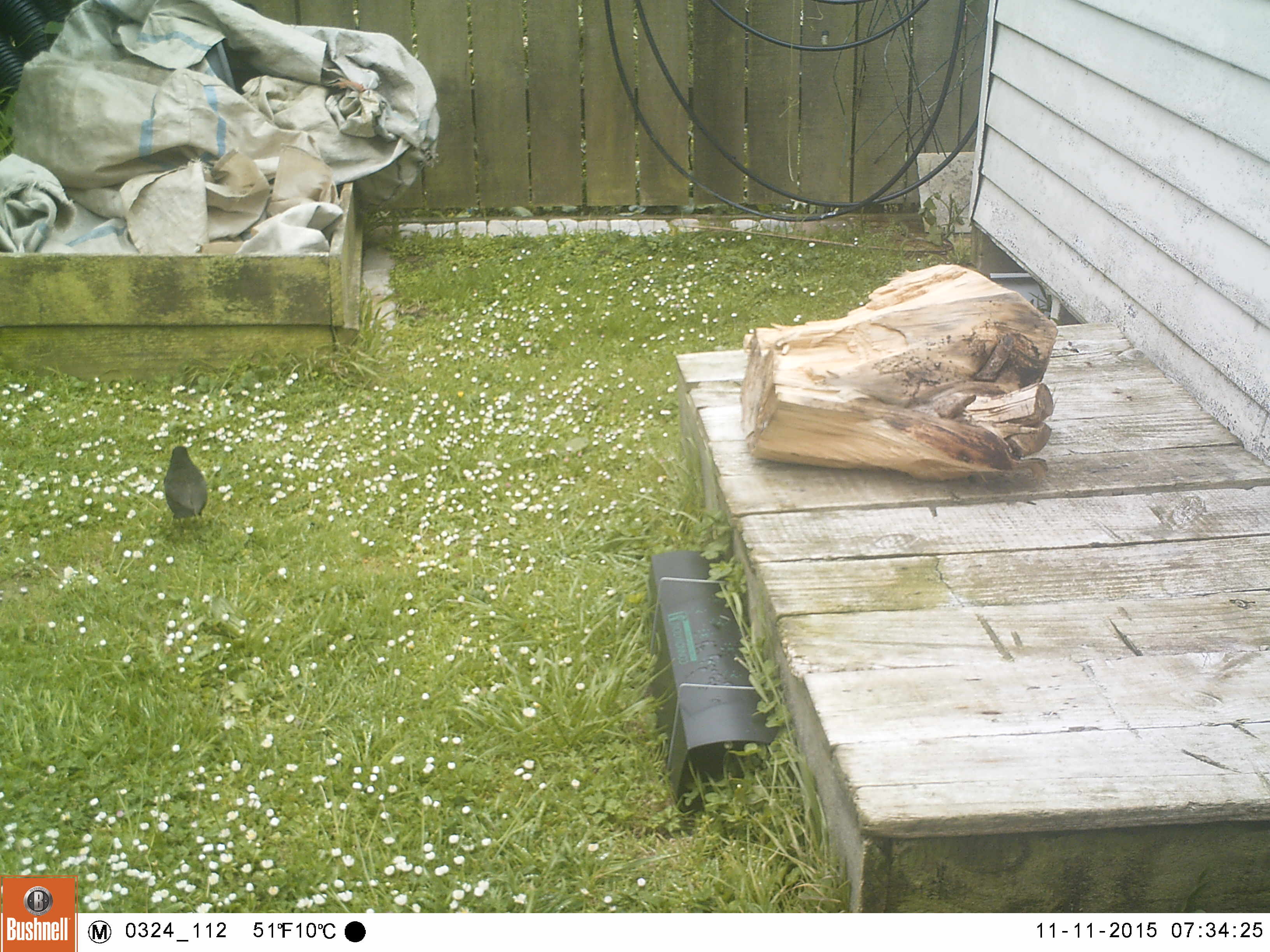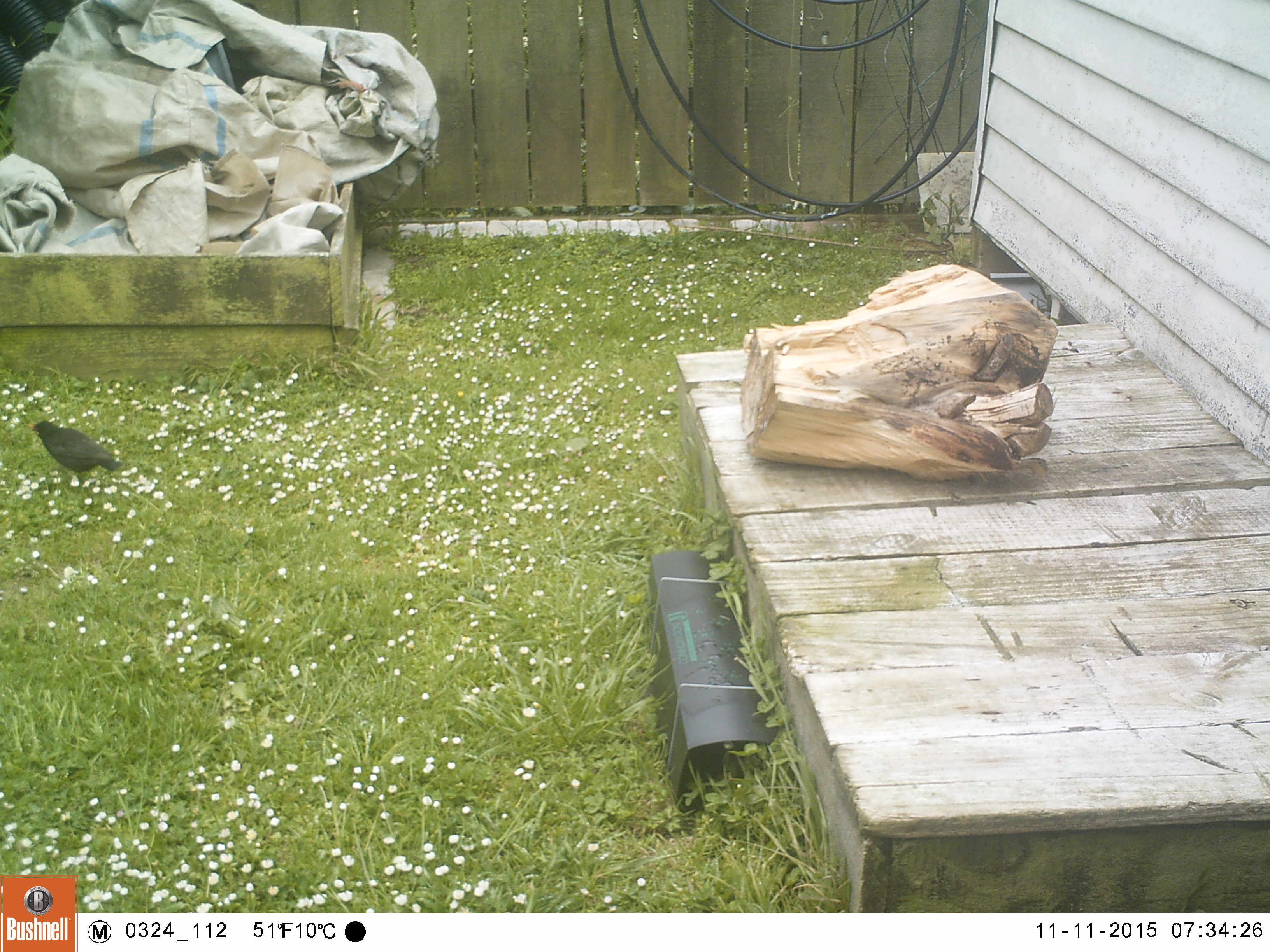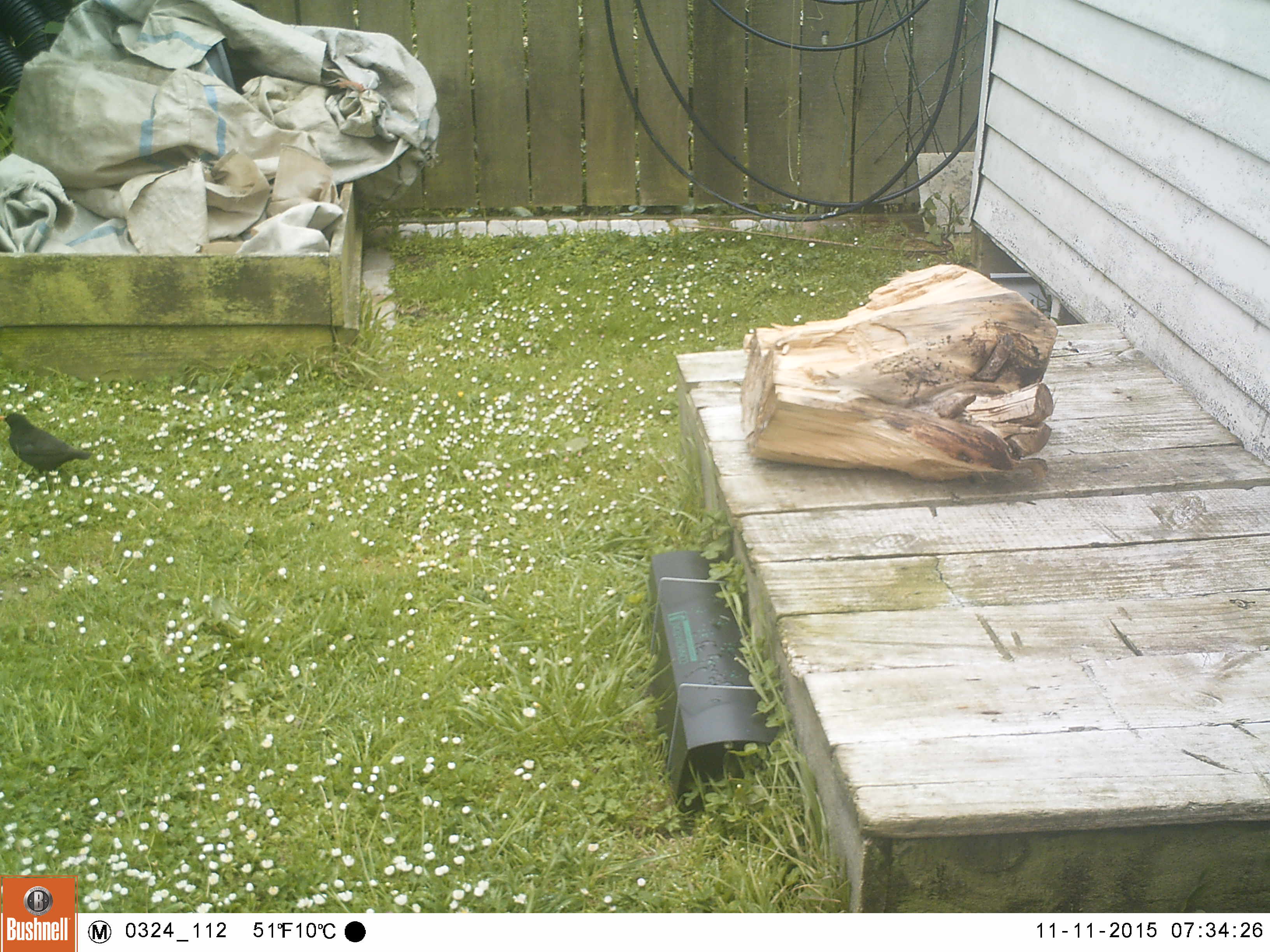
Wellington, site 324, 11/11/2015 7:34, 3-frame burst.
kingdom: Animalia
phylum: Chordata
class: Aves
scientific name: Aves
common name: bird